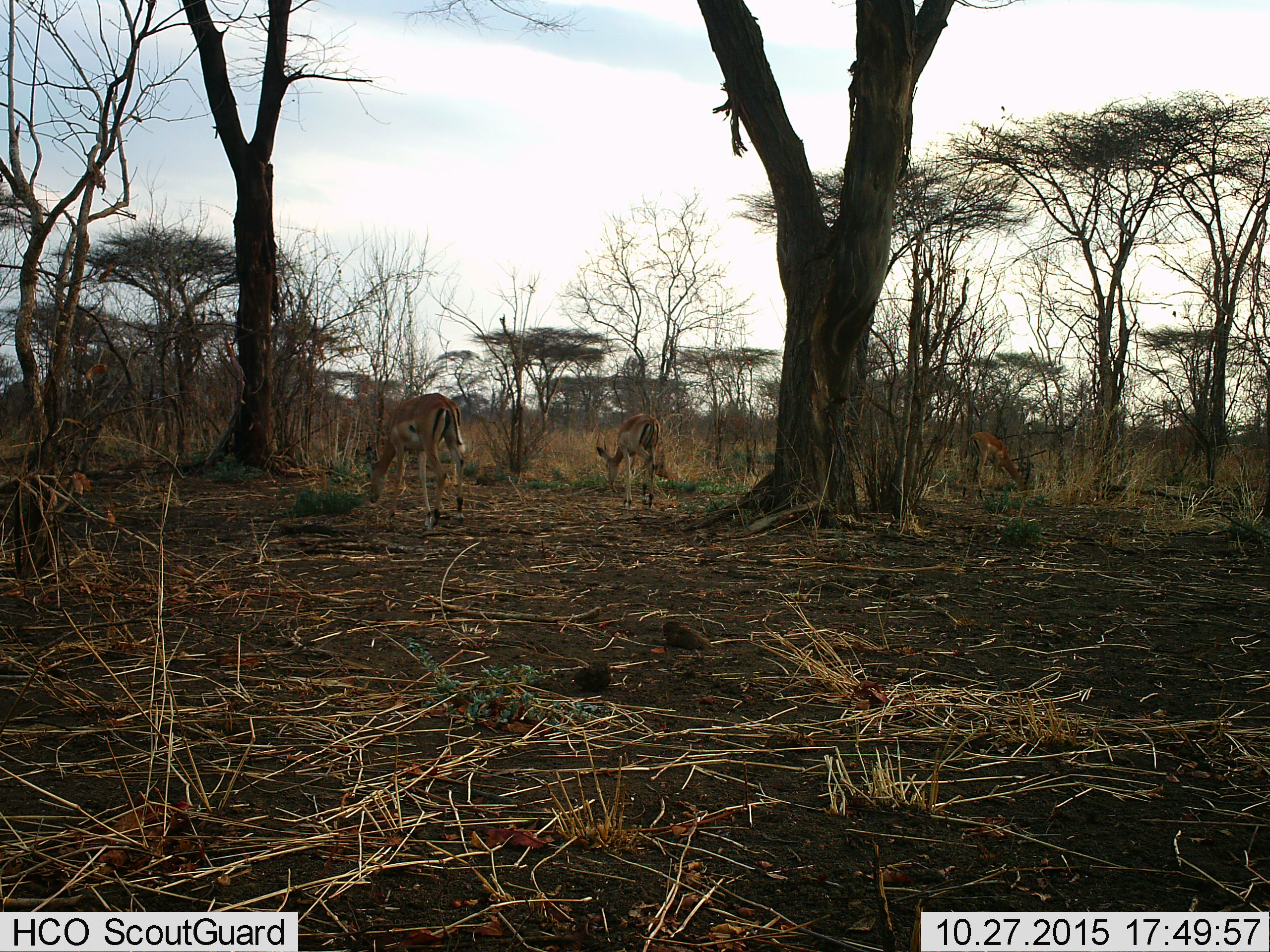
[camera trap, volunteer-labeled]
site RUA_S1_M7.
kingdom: Animalia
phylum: Chordata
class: Mammalia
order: Artiodactyla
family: Bovidae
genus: Aepyceros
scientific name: Aepyceros melampus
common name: impala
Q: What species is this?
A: Impala (Aepyceros melampus).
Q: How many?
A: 3.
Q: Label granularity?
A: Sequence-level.